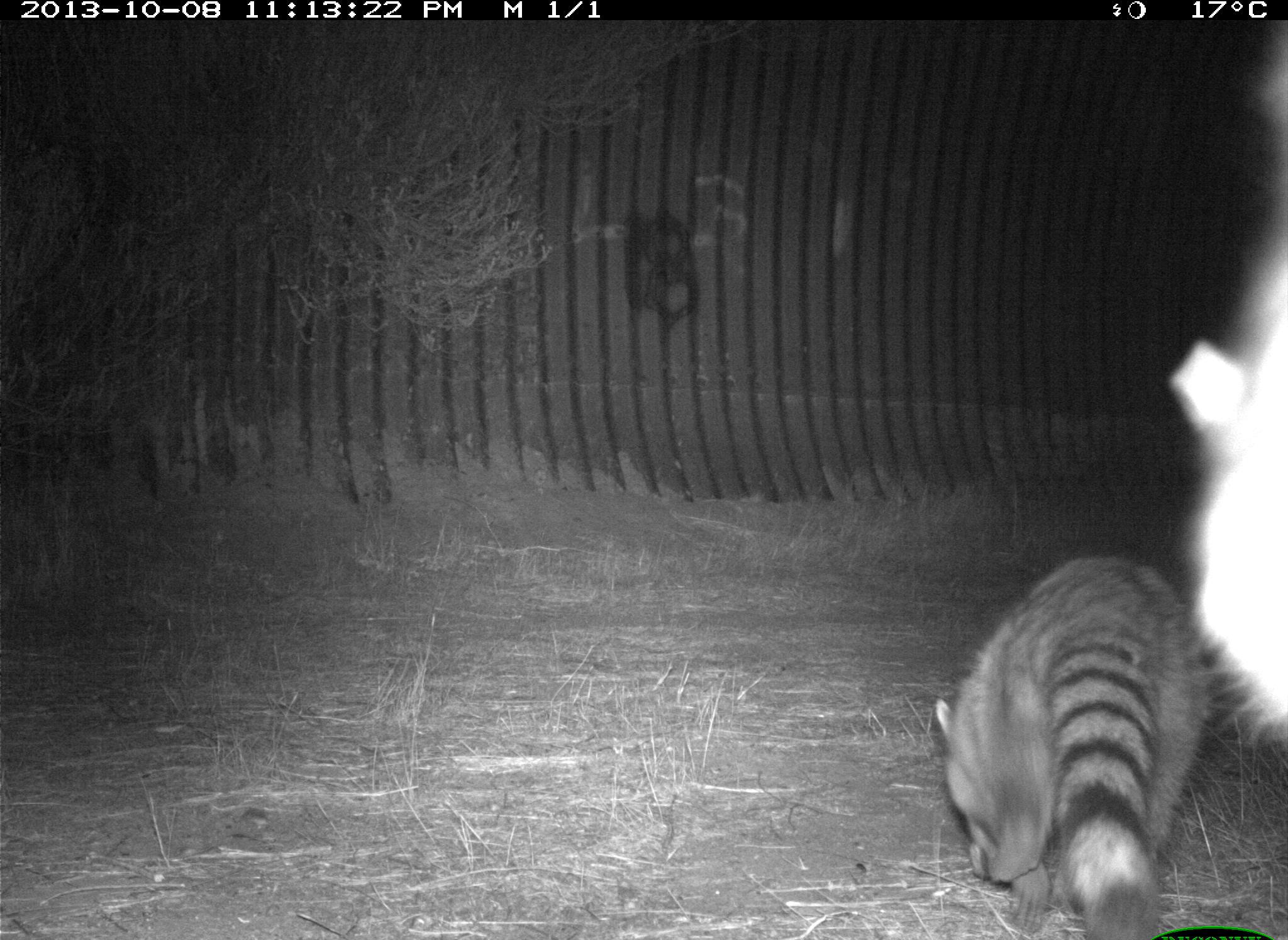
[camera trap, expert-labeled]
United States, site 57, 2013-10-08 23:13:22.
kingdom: Animalia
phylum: Chordata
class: Mammalia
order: Carnivora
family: Procyonidae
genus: Procyon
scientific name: Procyon lotor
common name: raccoon